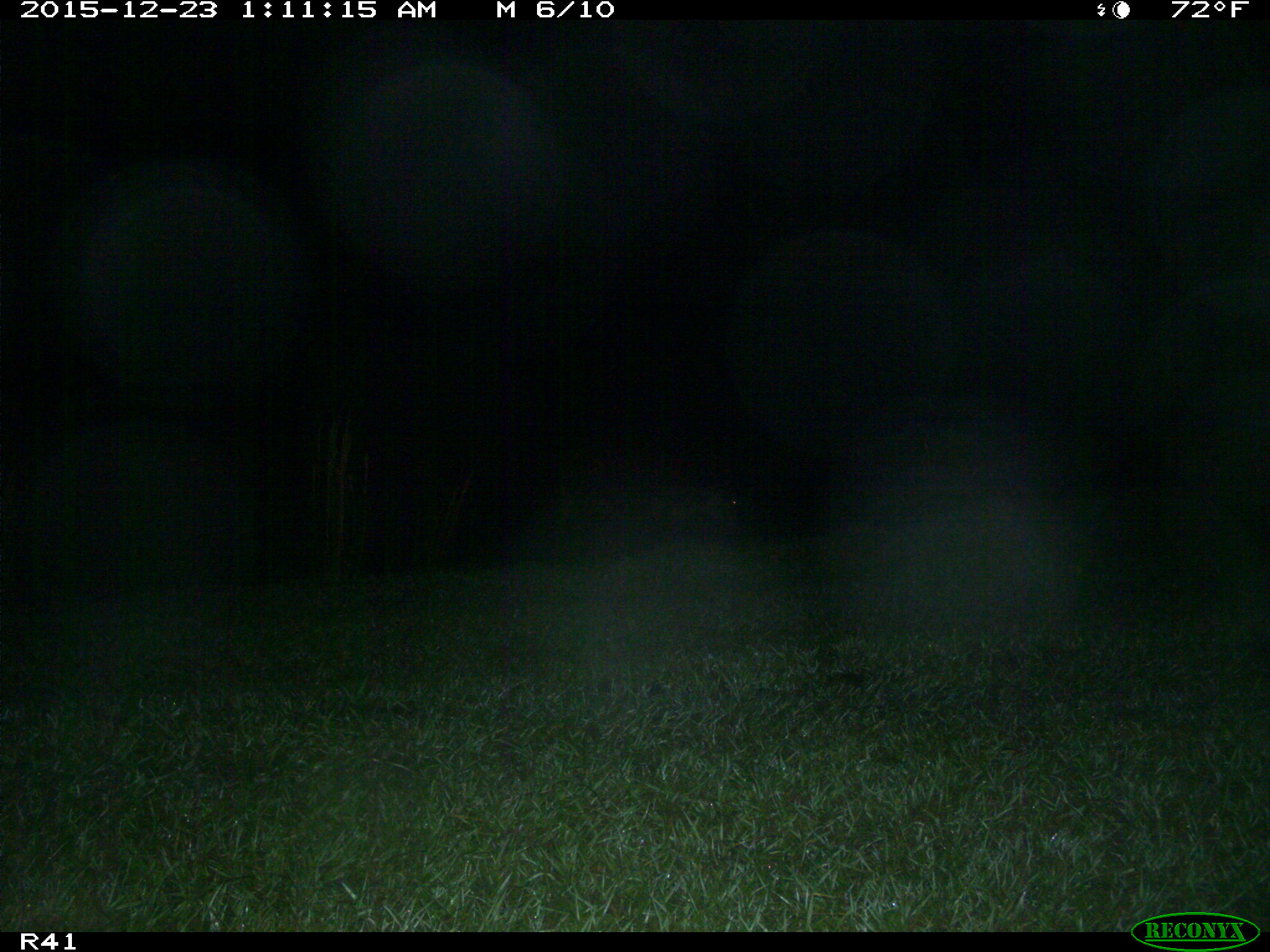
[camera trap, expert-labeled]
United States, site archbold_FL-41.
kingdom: Animalia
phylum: Chordata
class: Mammalia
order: Artiodactyla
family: Bovidae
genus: Bos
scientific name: Bos taurus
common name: domestic cow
Bos taurus (domestic cow).